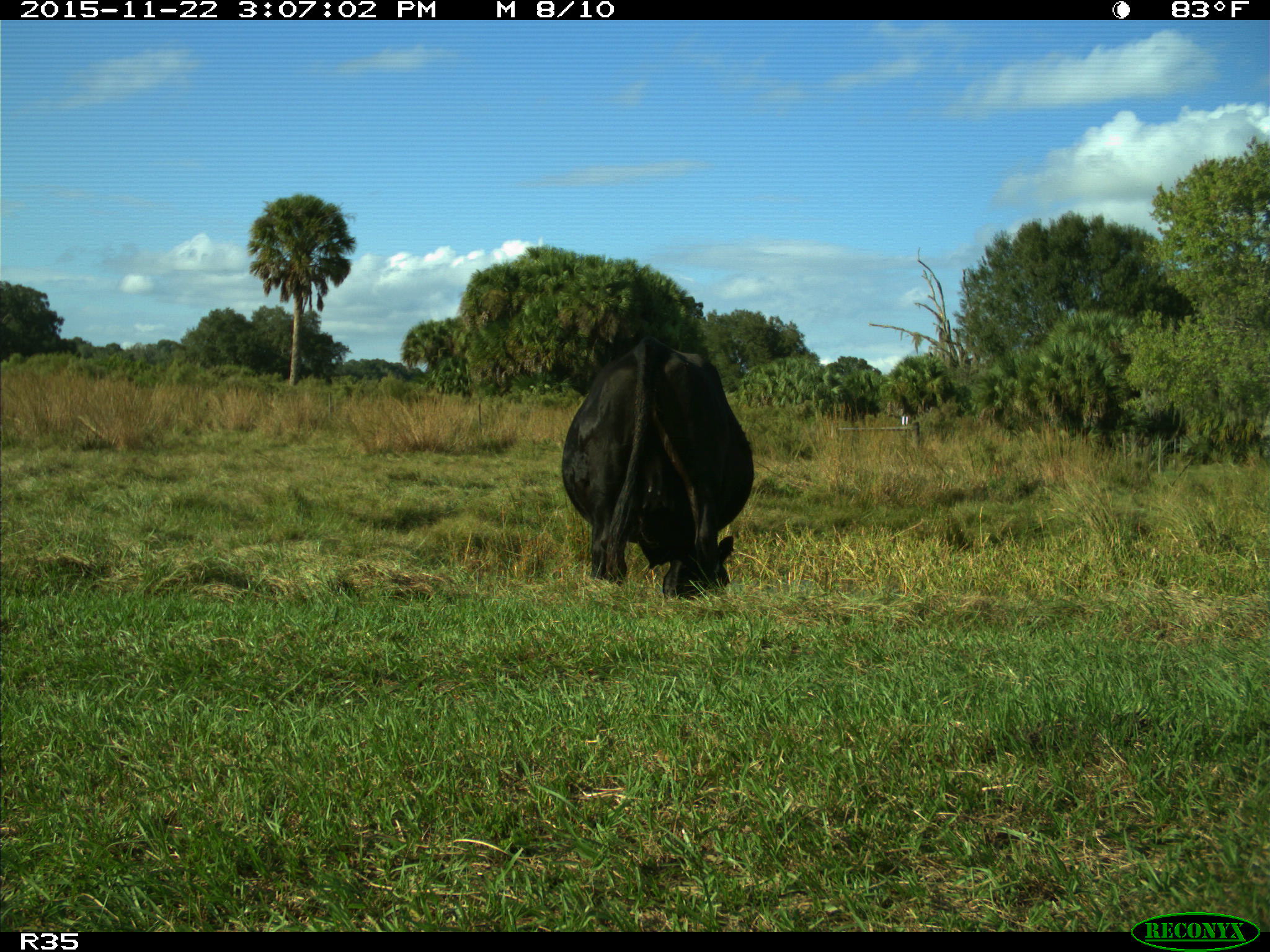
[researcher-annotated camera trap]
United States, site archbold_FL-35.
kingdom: Animalia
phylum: Chordata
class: Mammalia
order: Artiodactyla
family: Bovidae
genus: Bos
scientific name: Bos taurus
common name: domestic cow